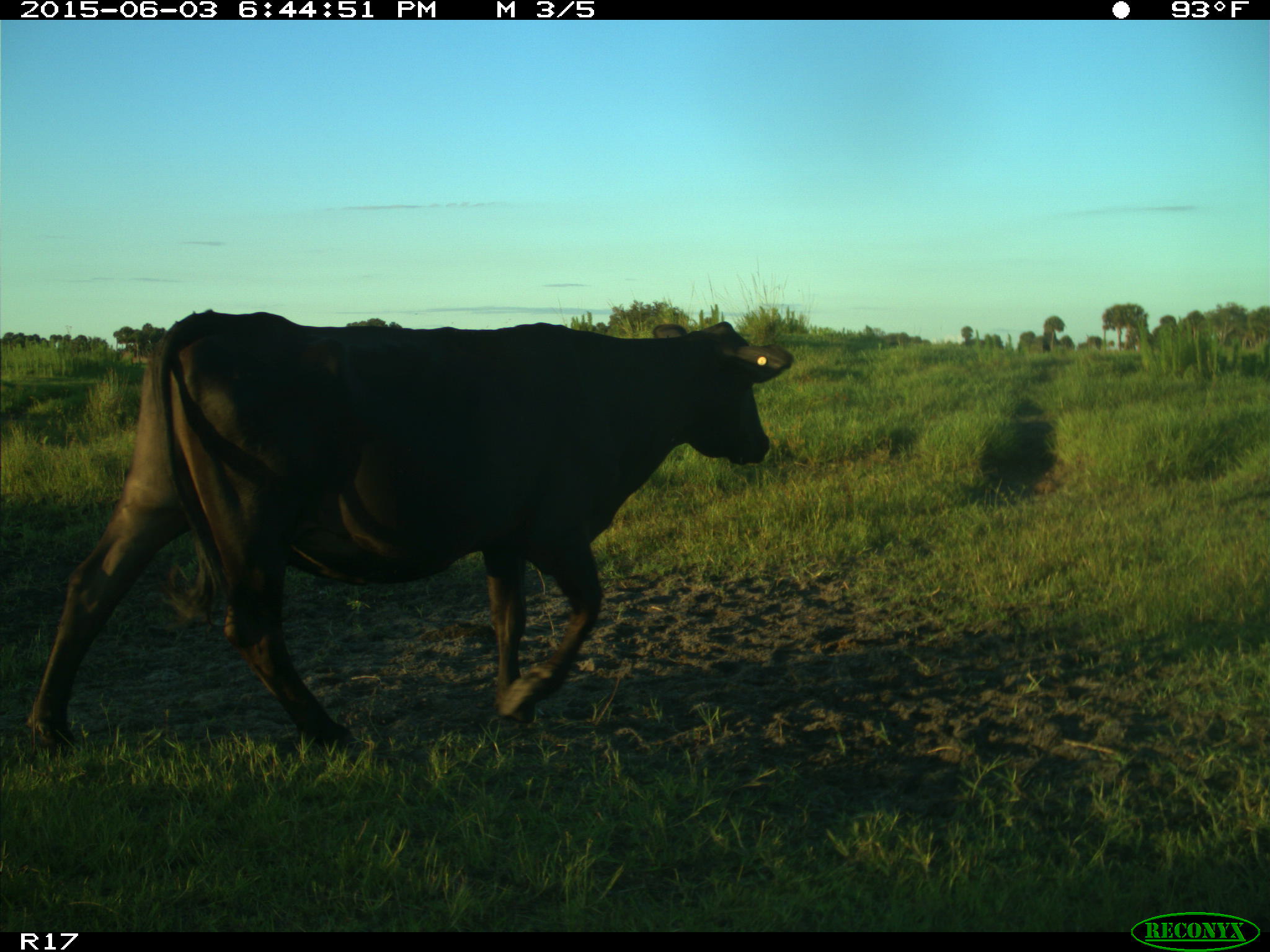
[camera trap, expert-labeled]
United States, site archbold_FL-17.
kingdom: Animalia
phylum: Chordata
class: Mammalia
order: Artiodactyla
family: Bovidae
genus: Bos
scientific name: Bos taurus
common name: domestic cow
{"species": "Bos taurus (domestic cow)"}